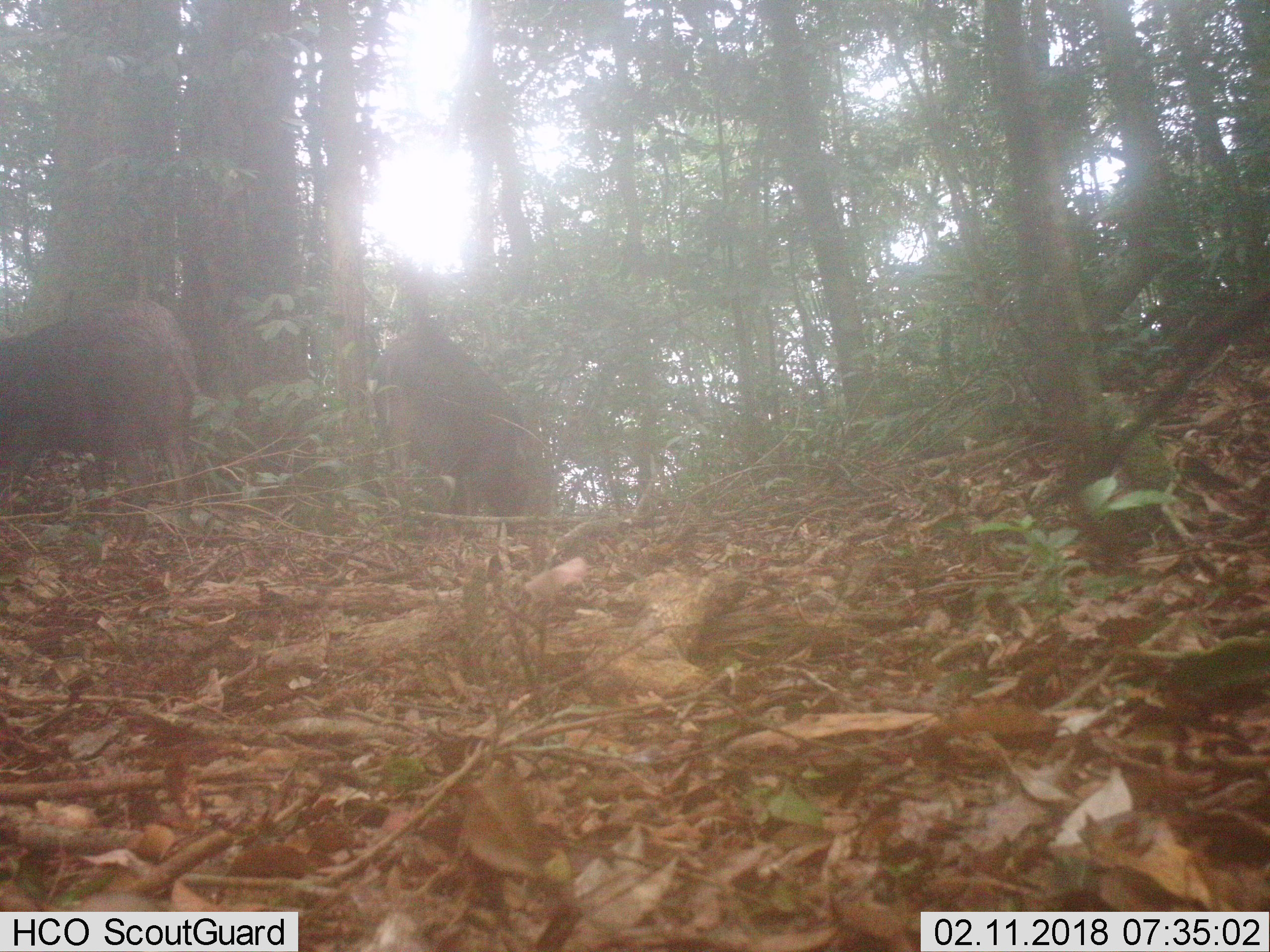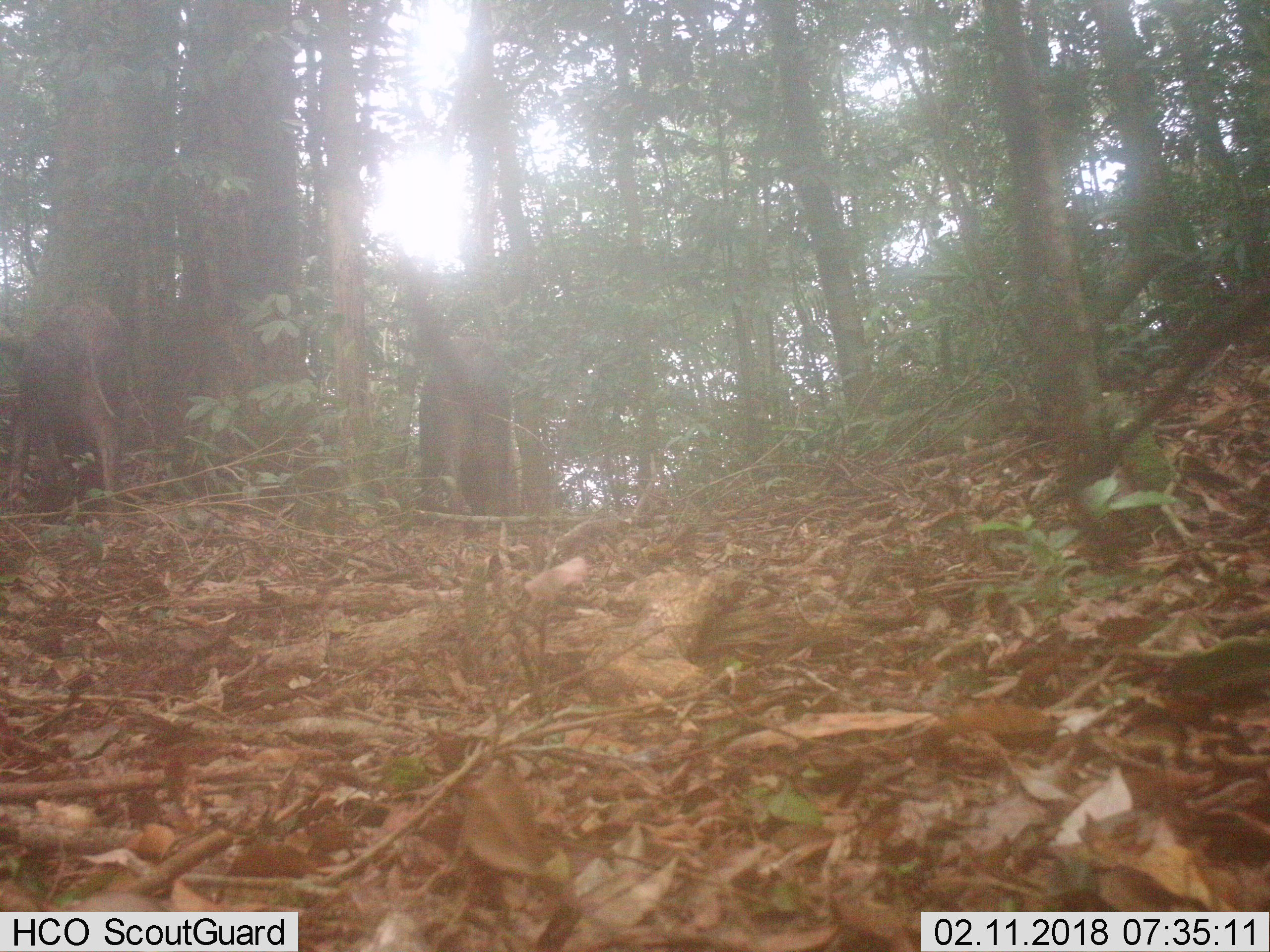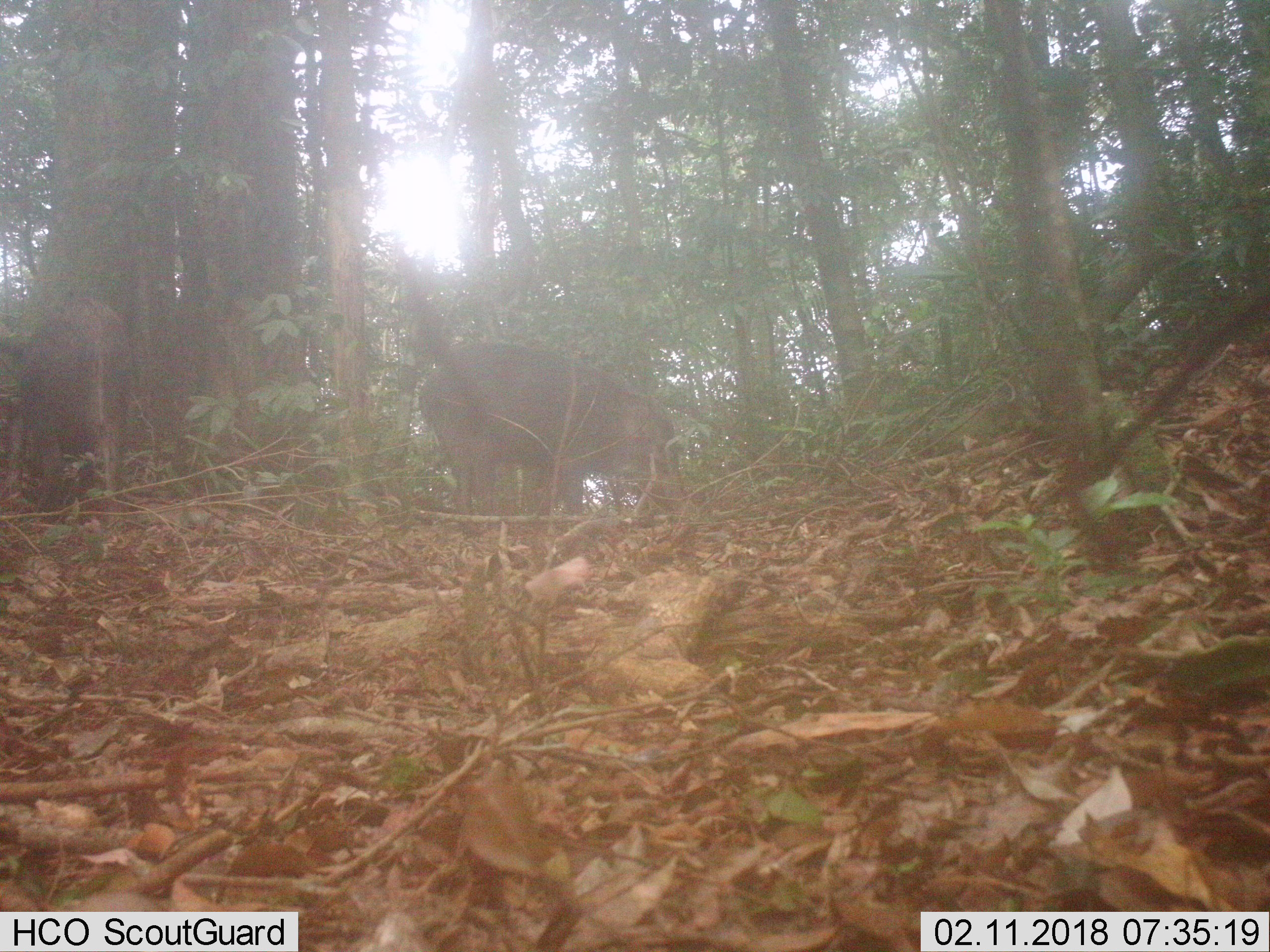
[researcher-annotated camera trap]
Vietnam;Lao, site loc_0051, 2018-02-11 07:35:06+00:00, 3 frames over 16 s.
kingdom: Animalia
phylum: Chordata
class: Mammalia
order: Artiodactyla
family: Suidae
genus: Sus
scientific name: Sus scrofa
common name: eurasian wild pig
Eurasian wild pig (Sus scrofa). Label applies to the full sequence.